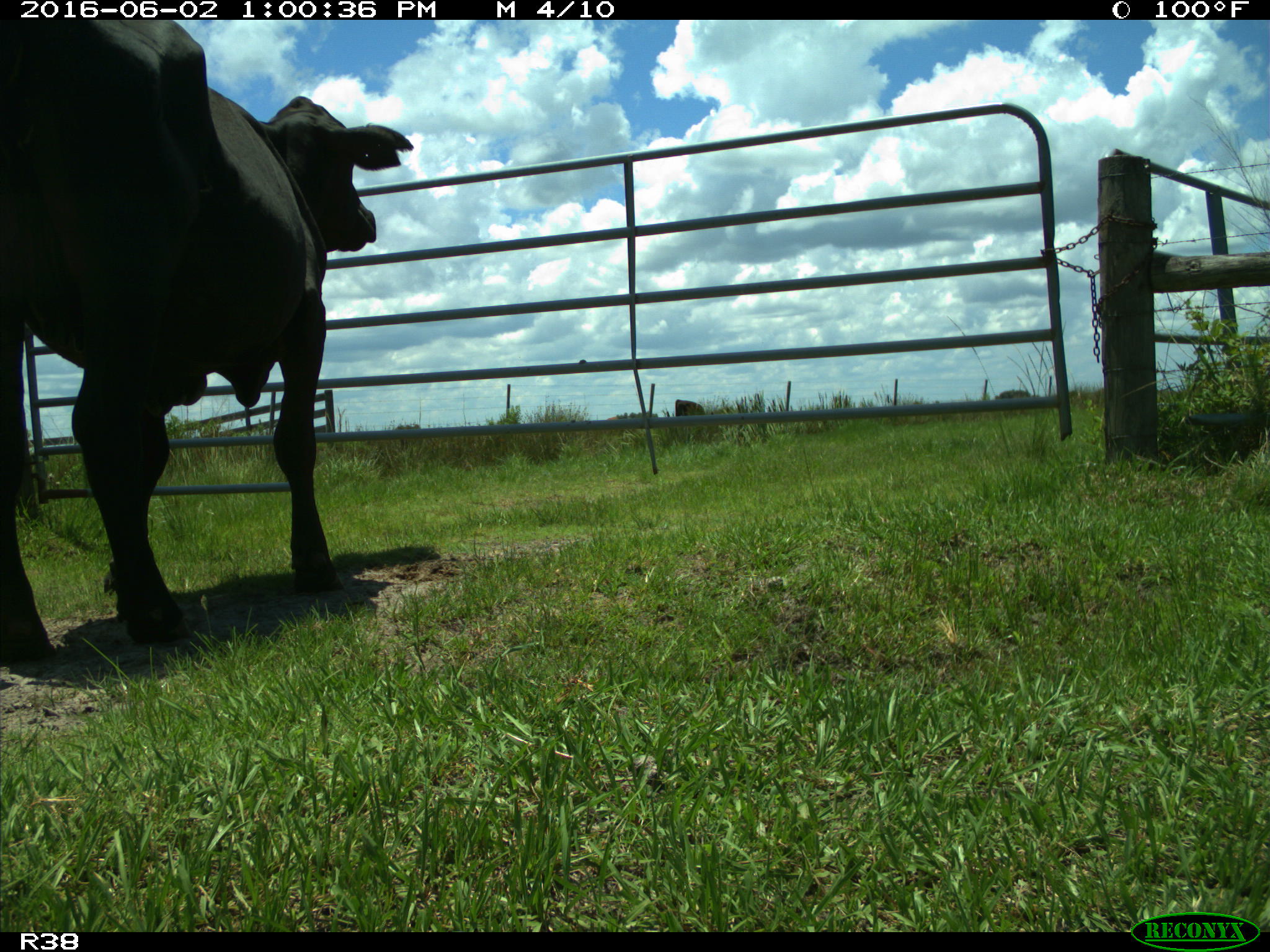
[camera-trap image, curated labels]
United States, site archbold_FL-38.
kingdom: Animalia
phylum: Chordata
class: Mammalia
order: Artiodactyla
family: Bovidae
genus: Bos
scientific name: Bos taurus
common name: domestic cow